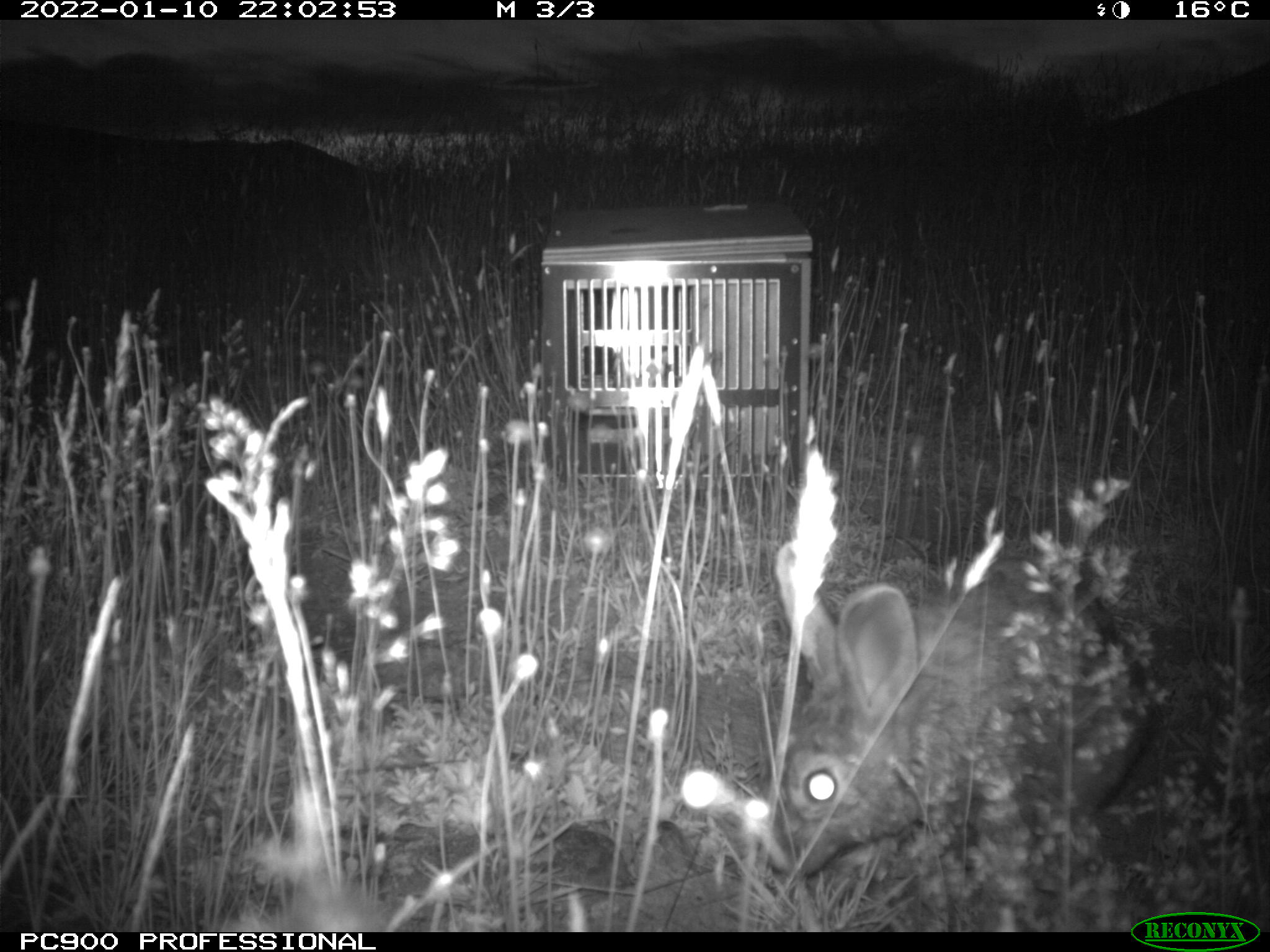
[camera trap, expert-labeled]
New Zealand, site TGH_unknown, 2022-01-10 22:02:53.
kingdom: Animalia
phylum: Chordata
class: Mammalia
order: Lagomorpha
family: Leporidae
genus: Oryctolagus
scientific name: Oryctolagus cuniculus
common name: european rabbit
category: rabbit